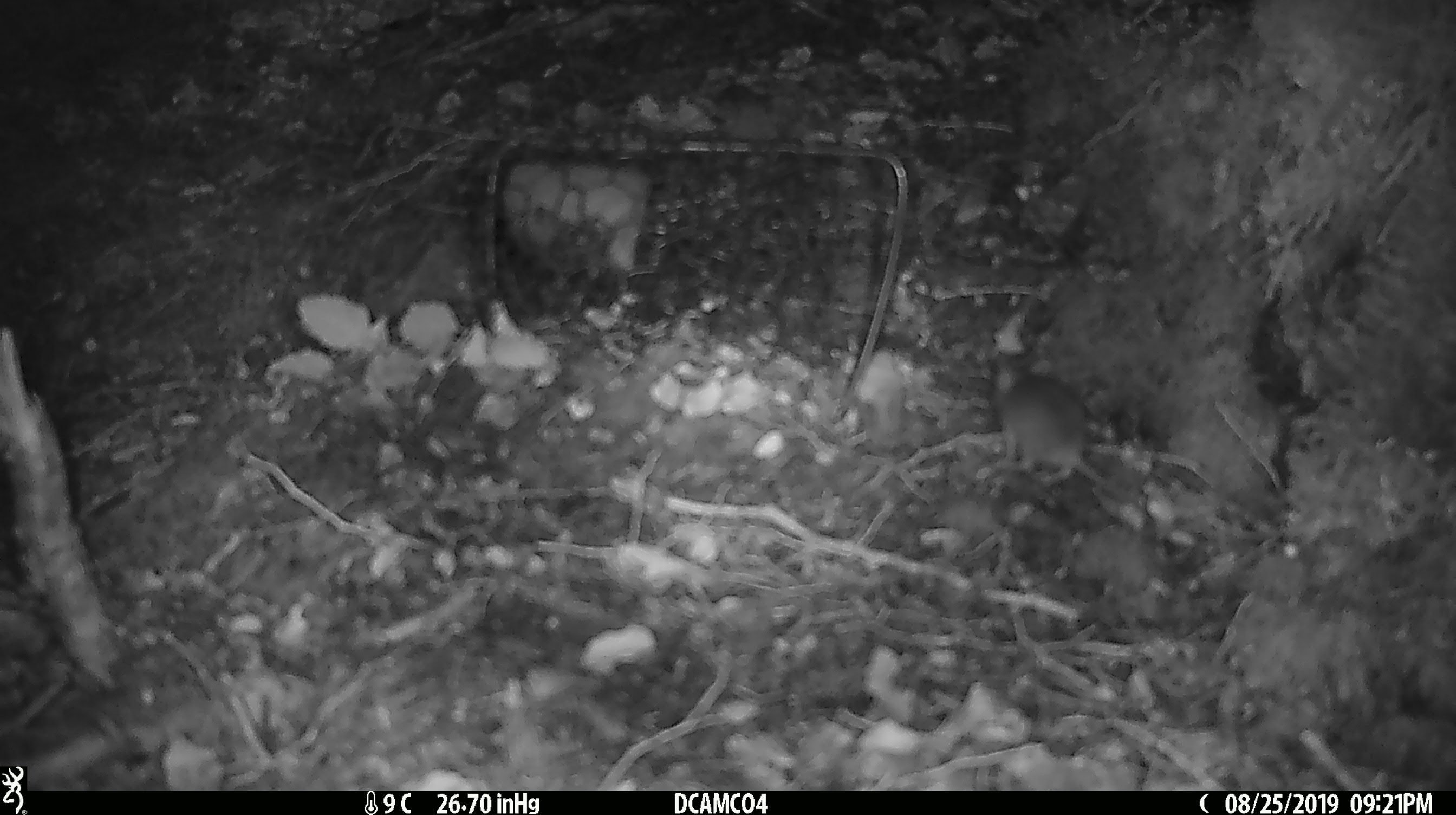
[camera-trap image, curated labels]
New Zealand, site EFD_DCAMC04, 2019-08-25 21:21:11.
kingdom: Animalia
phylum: Chordata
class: Mammalia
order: Rodentia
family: Muridae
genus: Mus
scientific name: Mus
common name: mouse